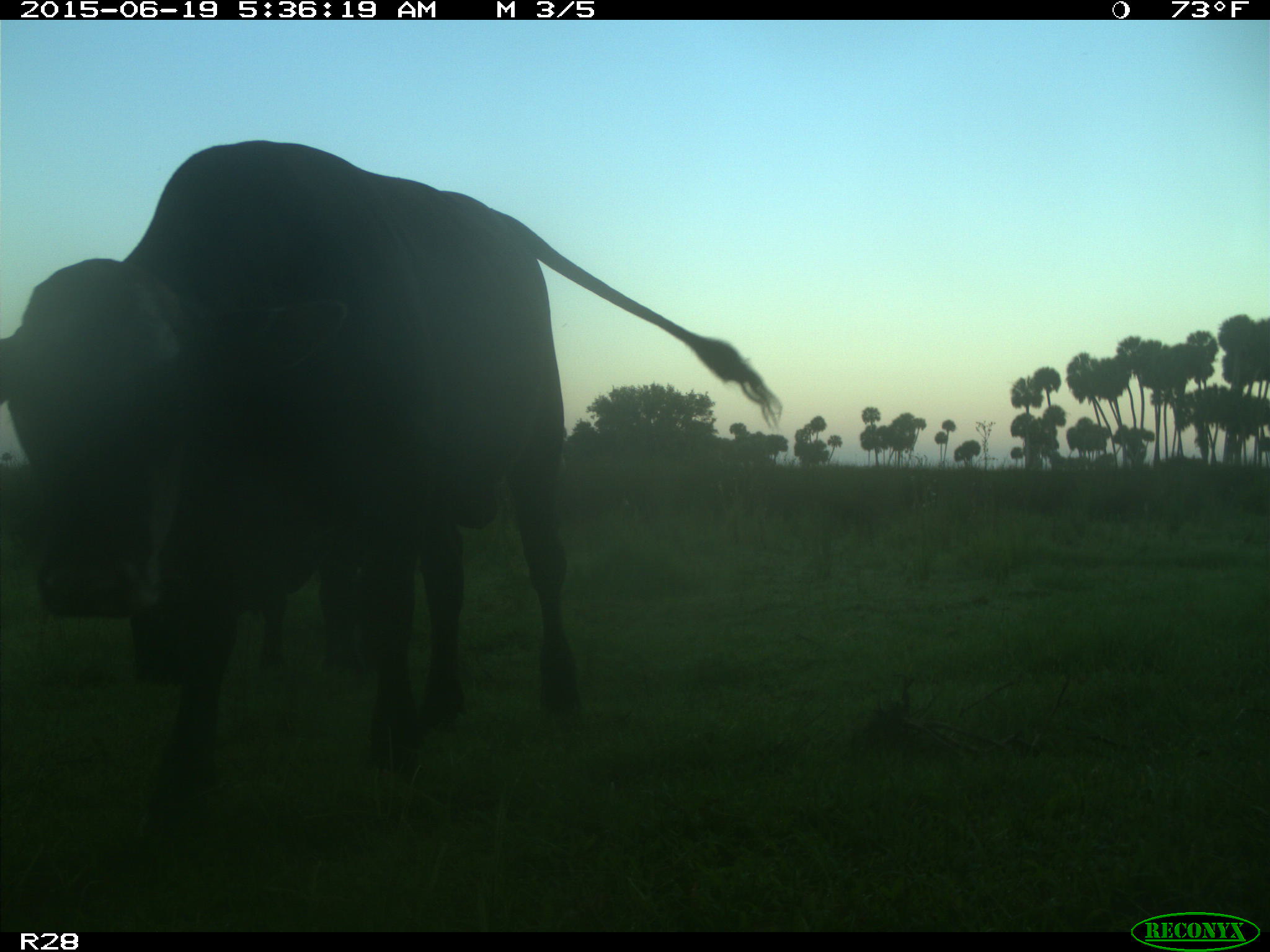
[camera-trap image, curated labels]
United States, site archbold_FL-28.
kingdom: Animalia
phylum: Chordata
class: Mammalia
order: Artiodactyla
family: Bovidae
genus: Bos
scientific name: Bos taurus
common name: domestic cow